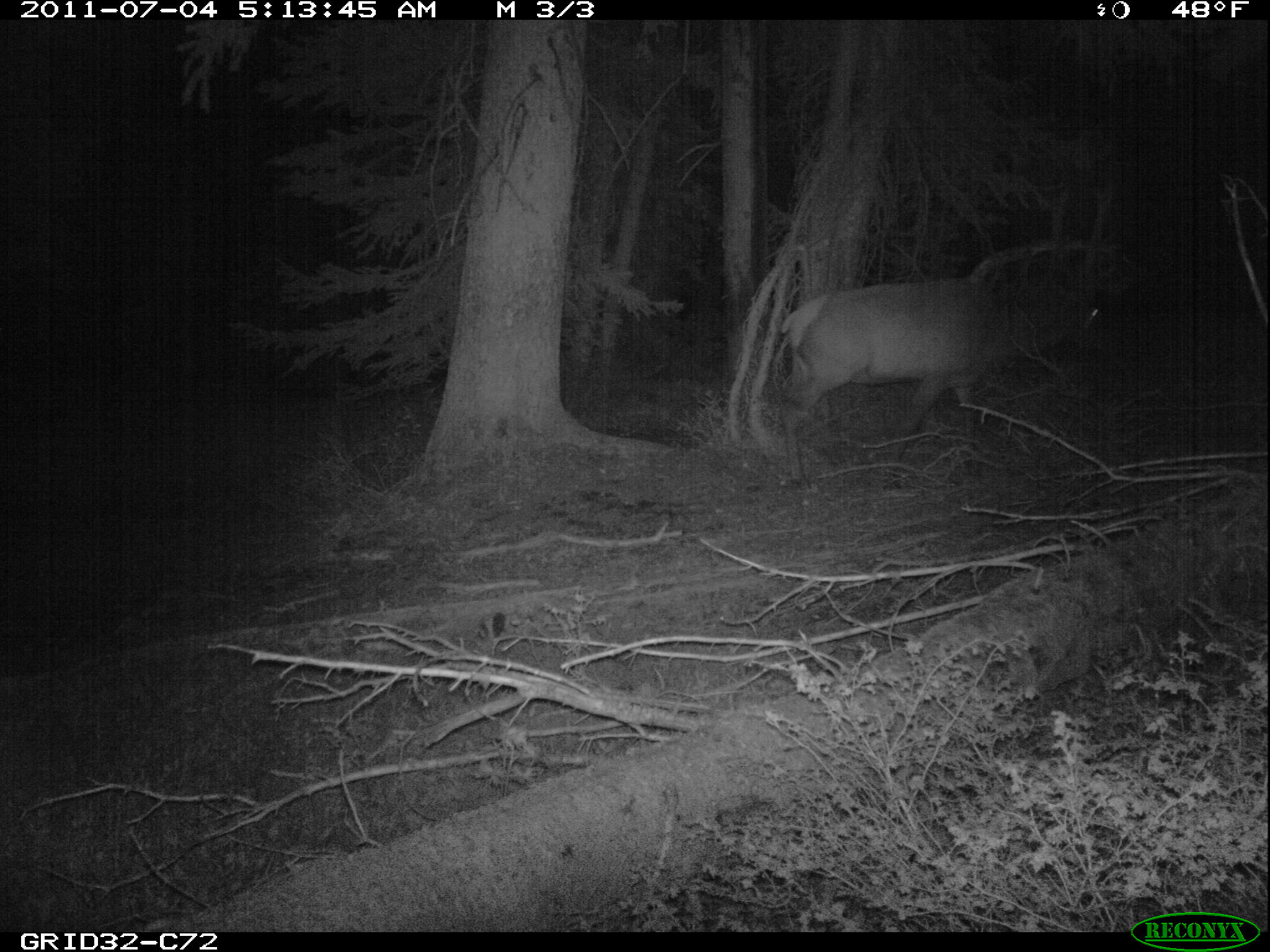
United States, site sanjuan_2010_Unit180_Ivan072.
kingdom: Animalia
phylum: Chordata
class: Mammalia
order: Artiodactyla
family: Cervidae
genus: Cervus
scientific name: Cervus elaphus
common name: red deer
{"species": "Cervus elaphus (red deer)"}